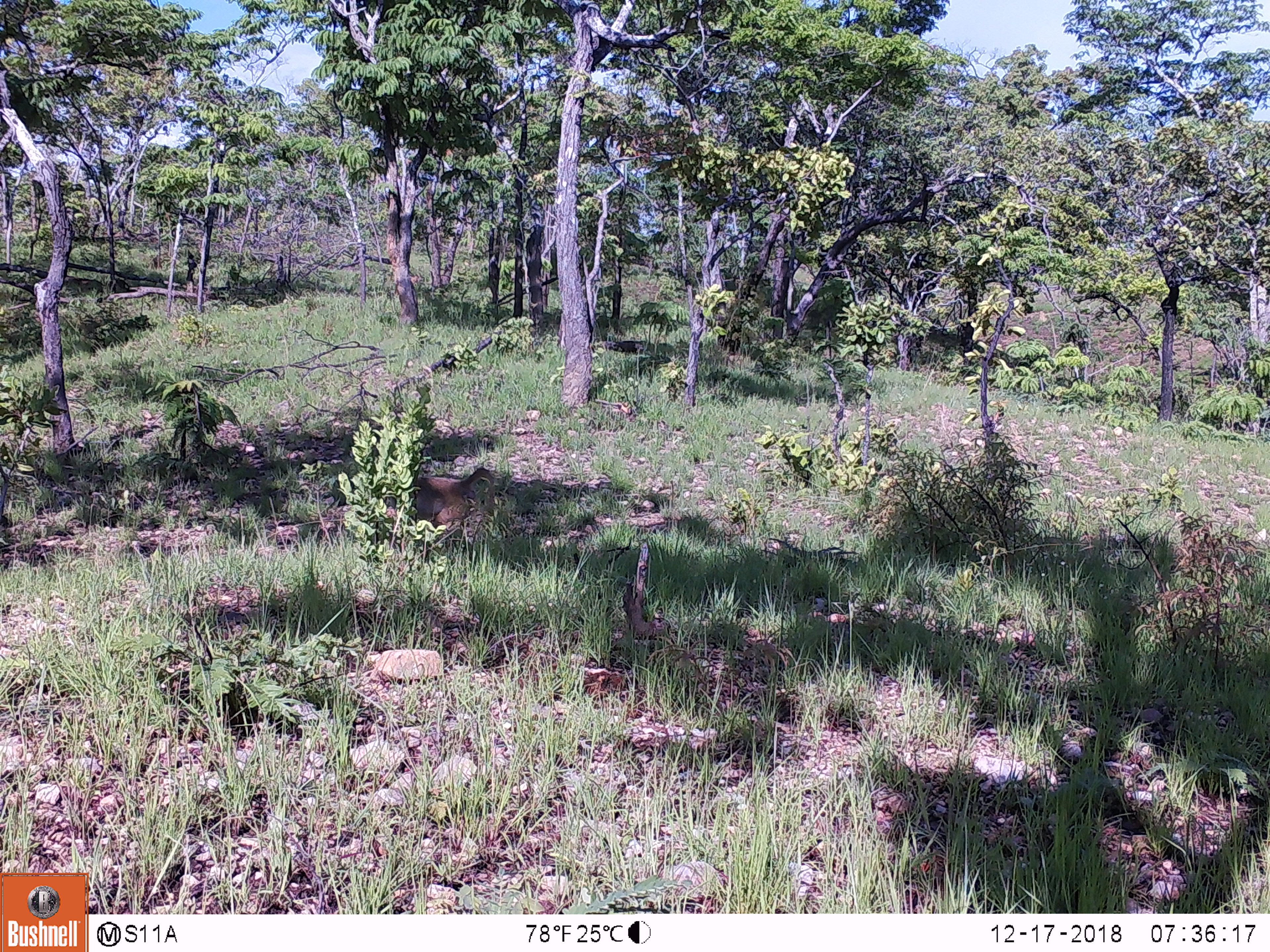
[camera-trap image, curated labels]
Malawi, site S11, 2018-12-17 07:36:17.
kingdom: Animalia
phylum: Chordata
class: Mammalia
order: Primates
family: Cercopithecidae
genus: Papio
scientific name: Papio cynocephalus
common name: yellow baboon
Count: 1.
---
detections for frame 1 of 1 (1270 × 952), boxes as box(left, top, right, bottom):
yellow baboon: box(379, 449, 509, 555)